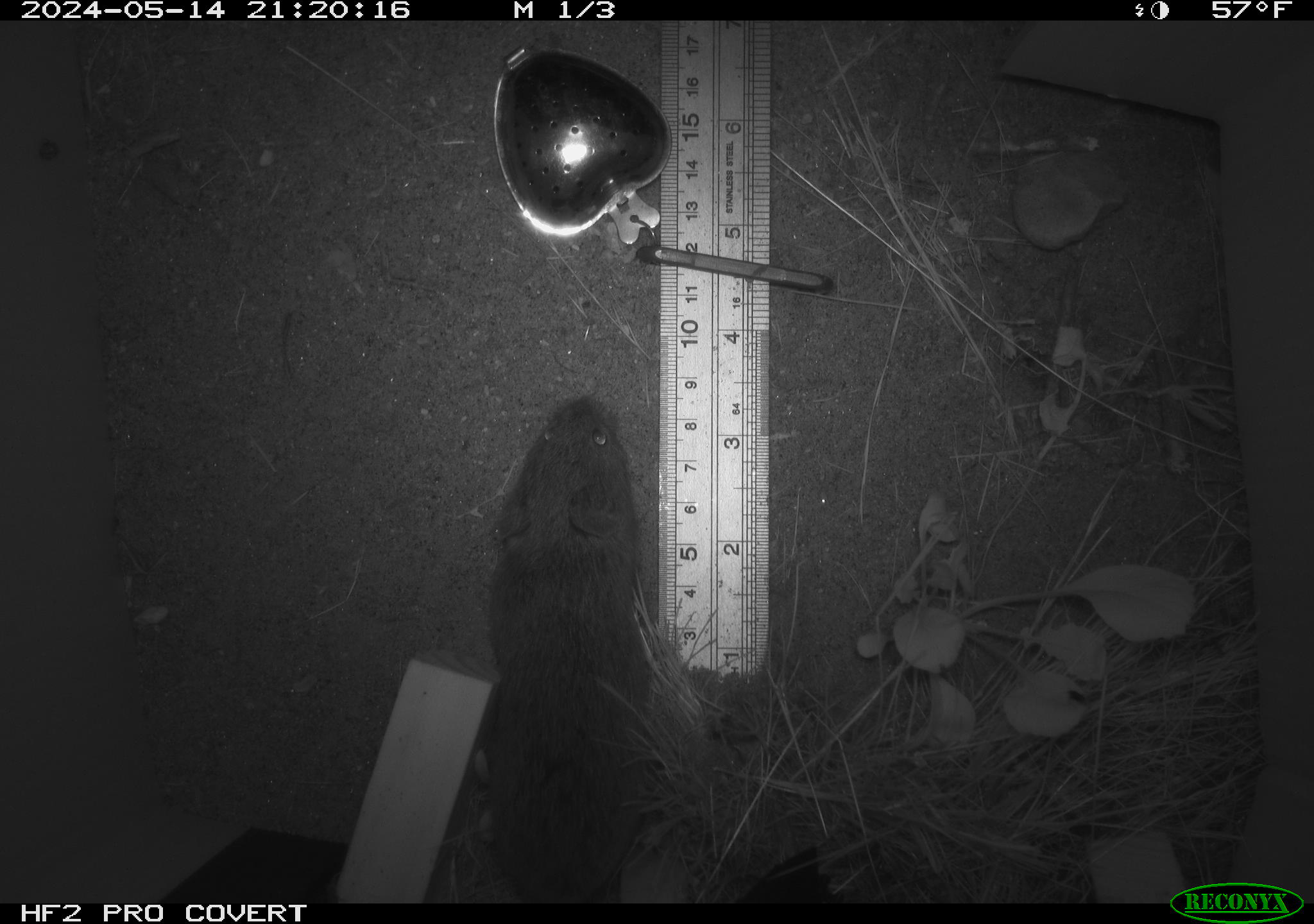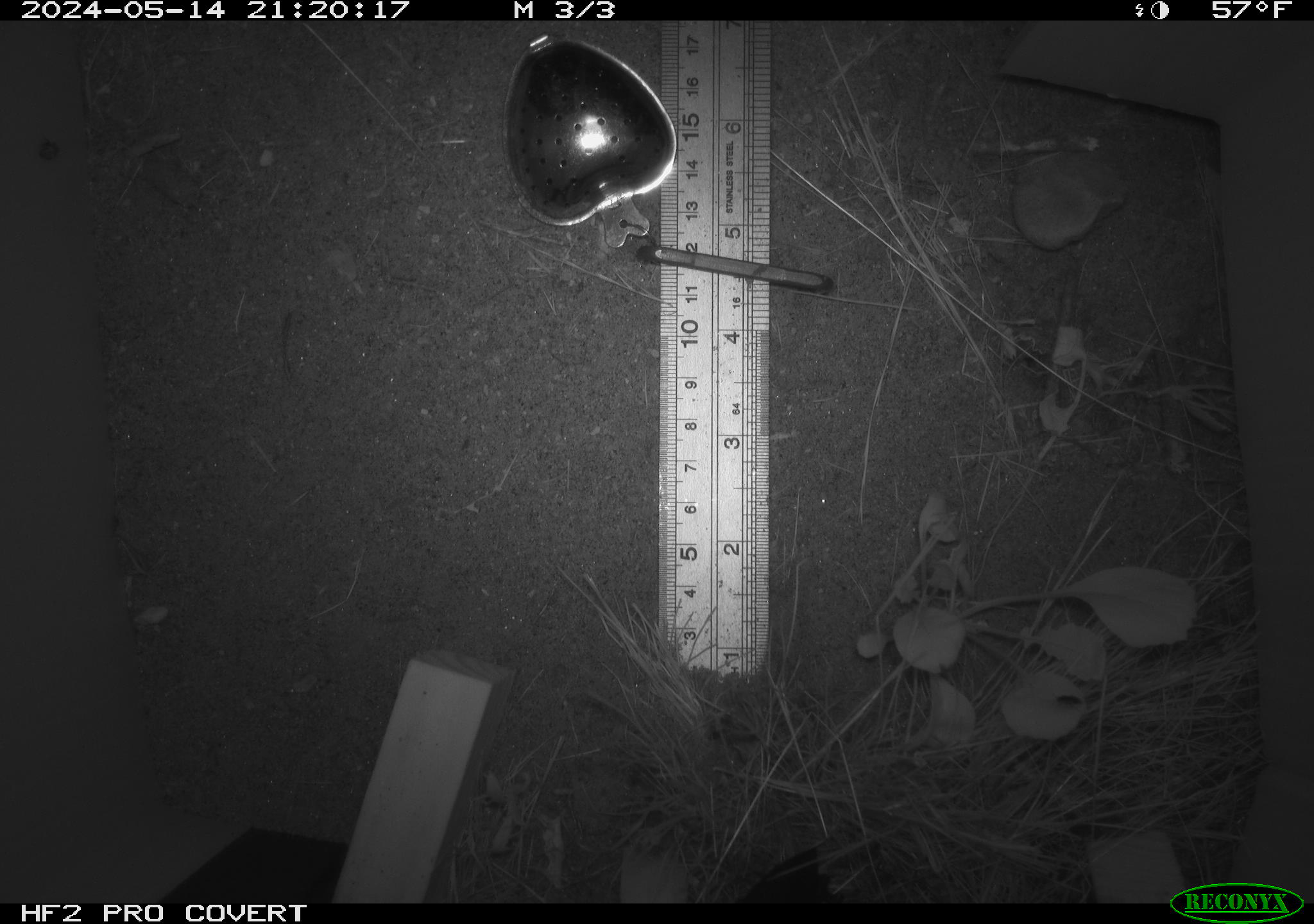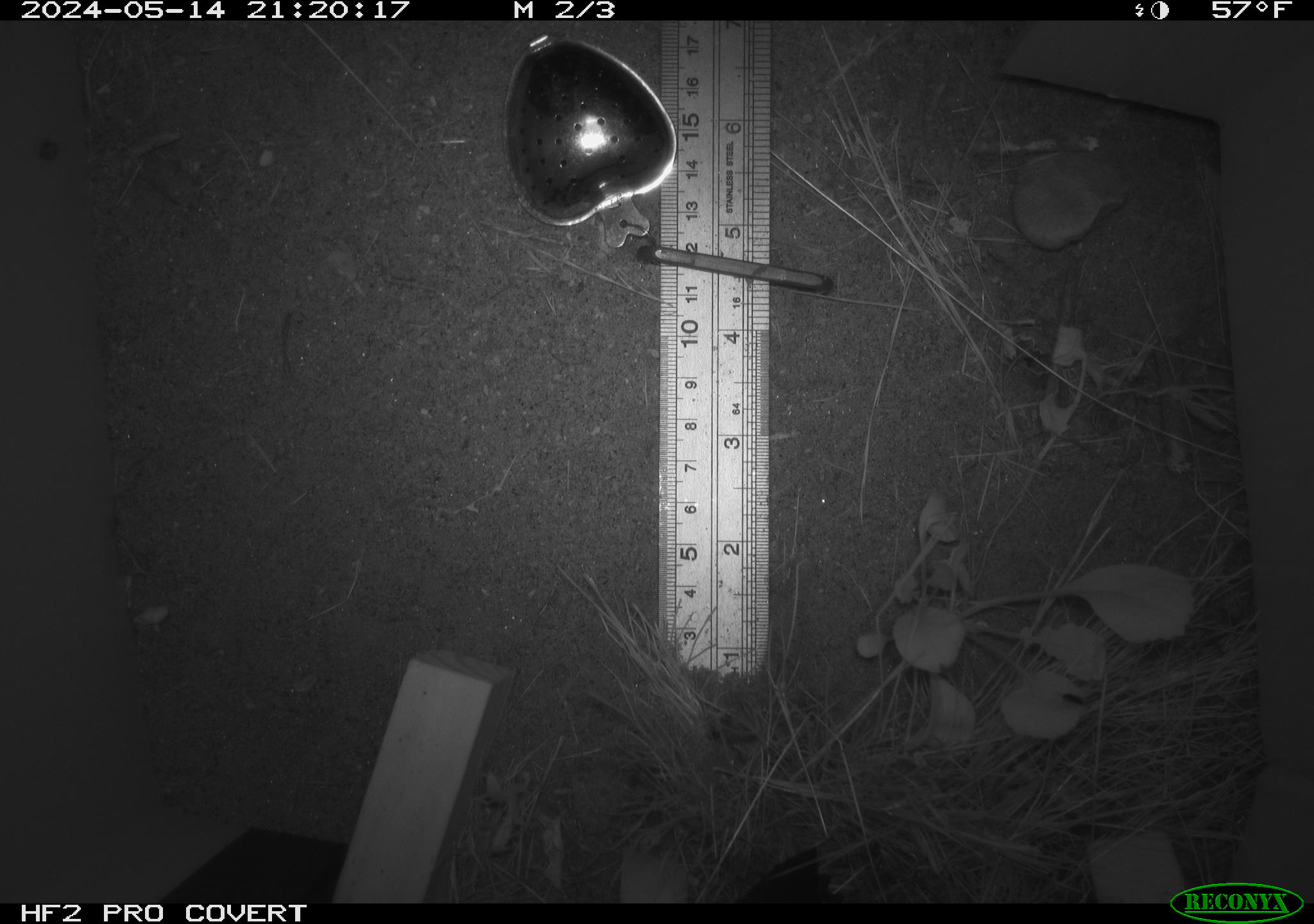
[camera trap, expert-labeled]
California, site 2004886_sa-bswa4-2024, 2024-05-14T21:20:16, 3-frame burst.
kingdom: Animalia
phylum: Chordata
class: Mammalia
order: Rodentia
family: Cricetidae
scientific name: Arvicolinae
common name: voles, lemmings, and muskrats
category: arvicolinae subfamily